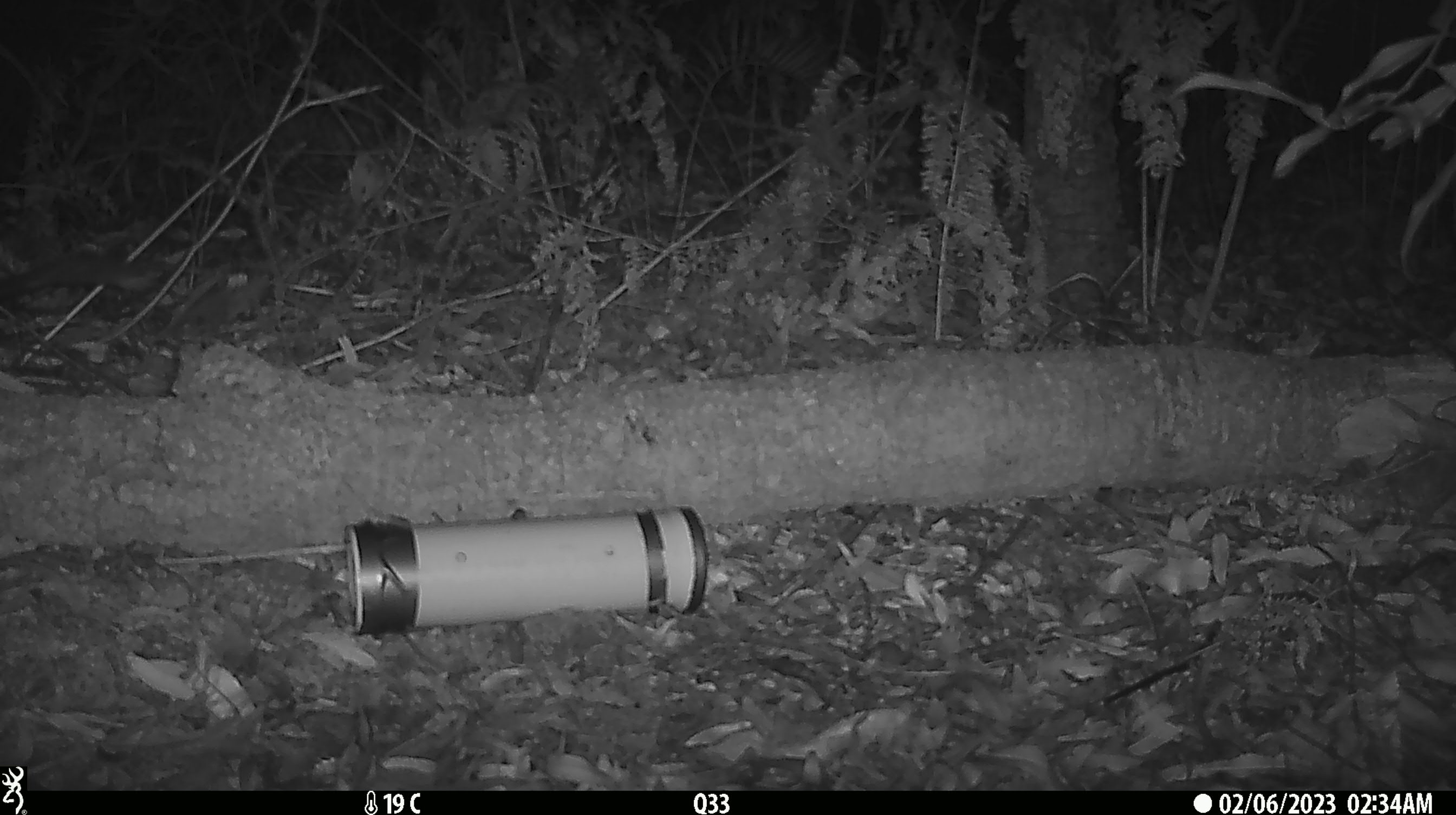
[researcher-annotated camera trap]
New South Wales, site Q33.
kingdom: Animalia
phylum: Chordata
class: Mammalia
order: Dasyuromorphia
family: Dasyuridae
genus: Dasyurus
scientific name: Dasyurus maculatus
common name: spotted-tailed quoll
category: quoll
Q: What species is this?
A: Quoll (spotted-tailed quoll) (Dasyurus maculatus).